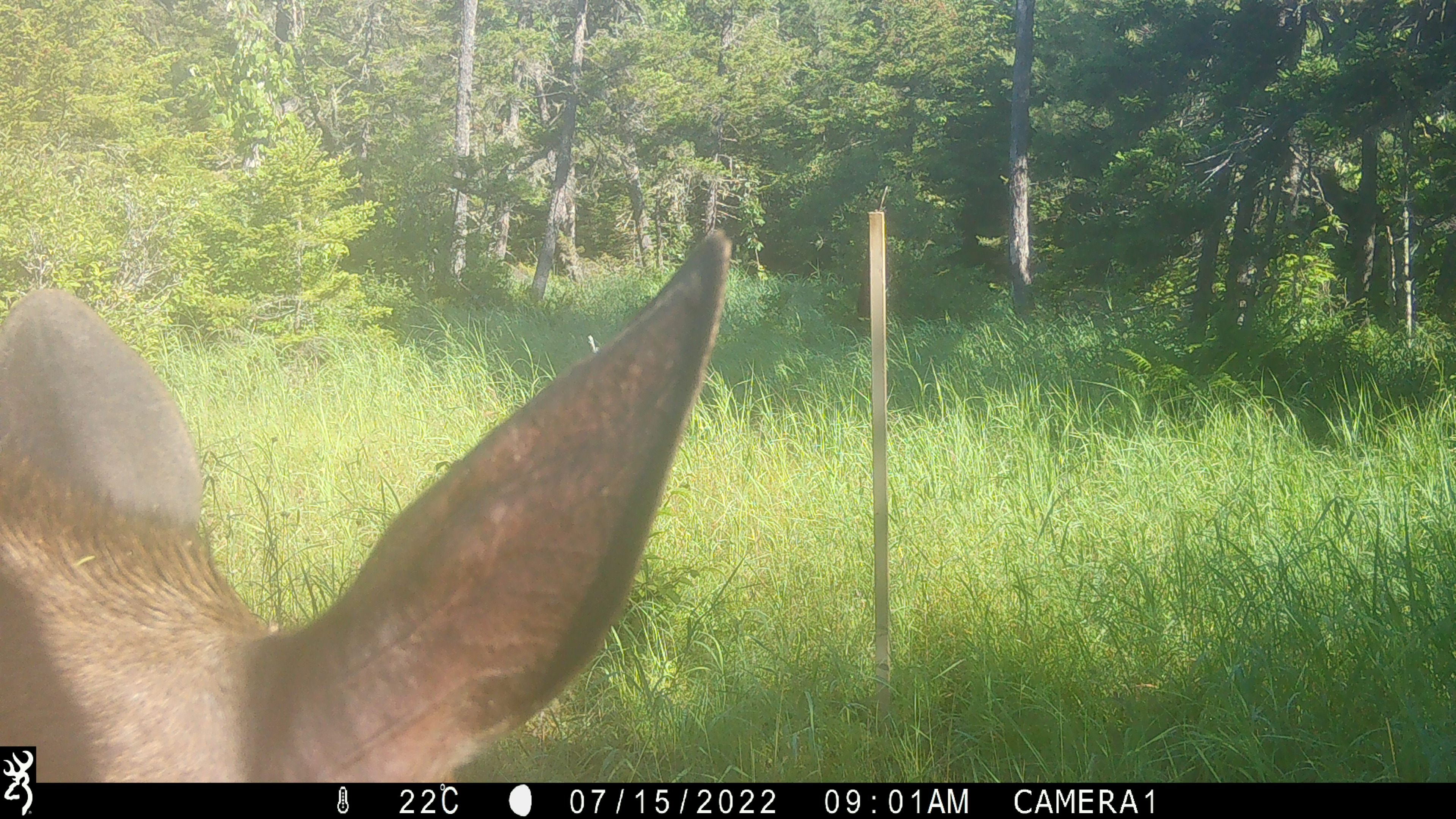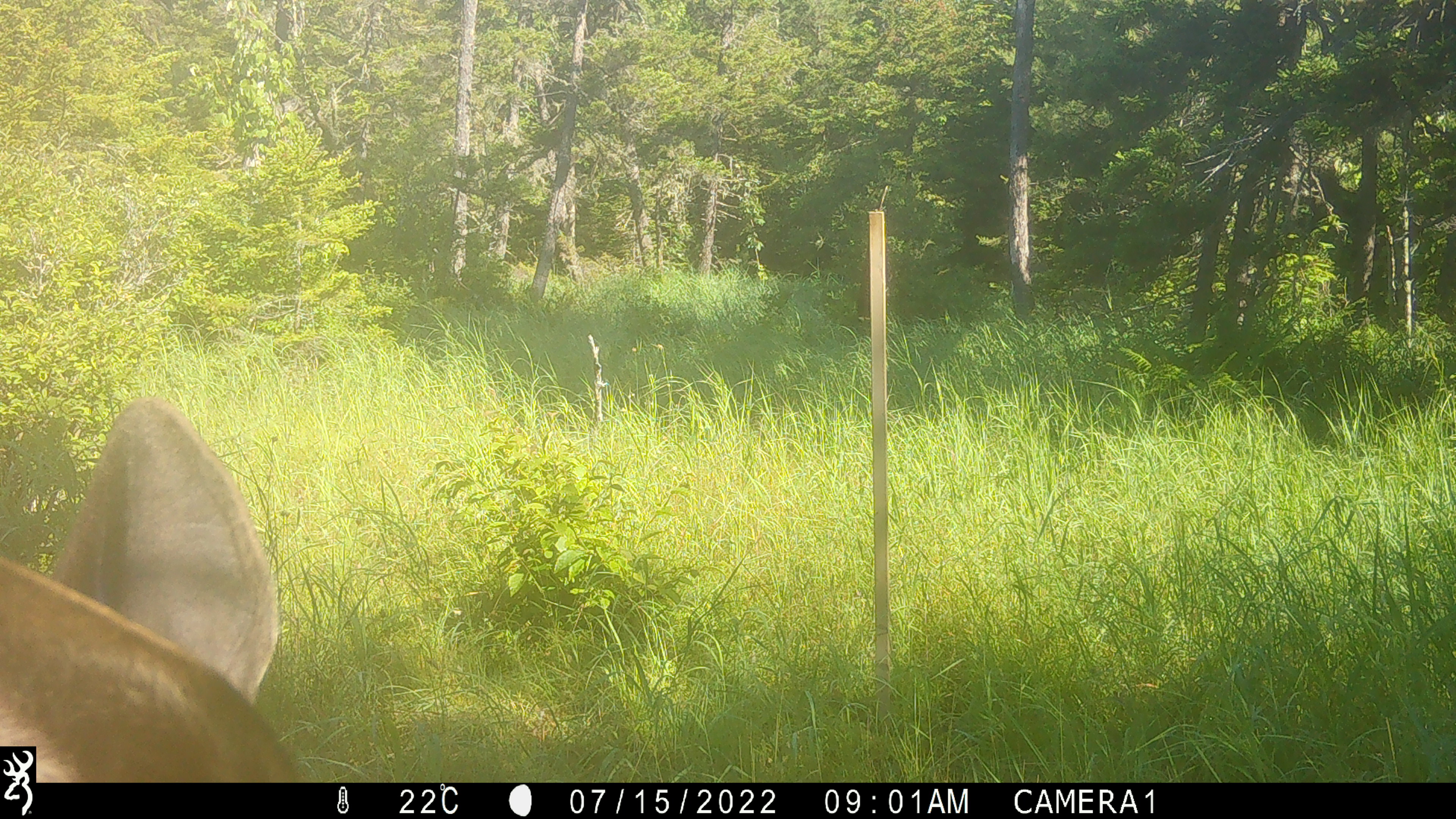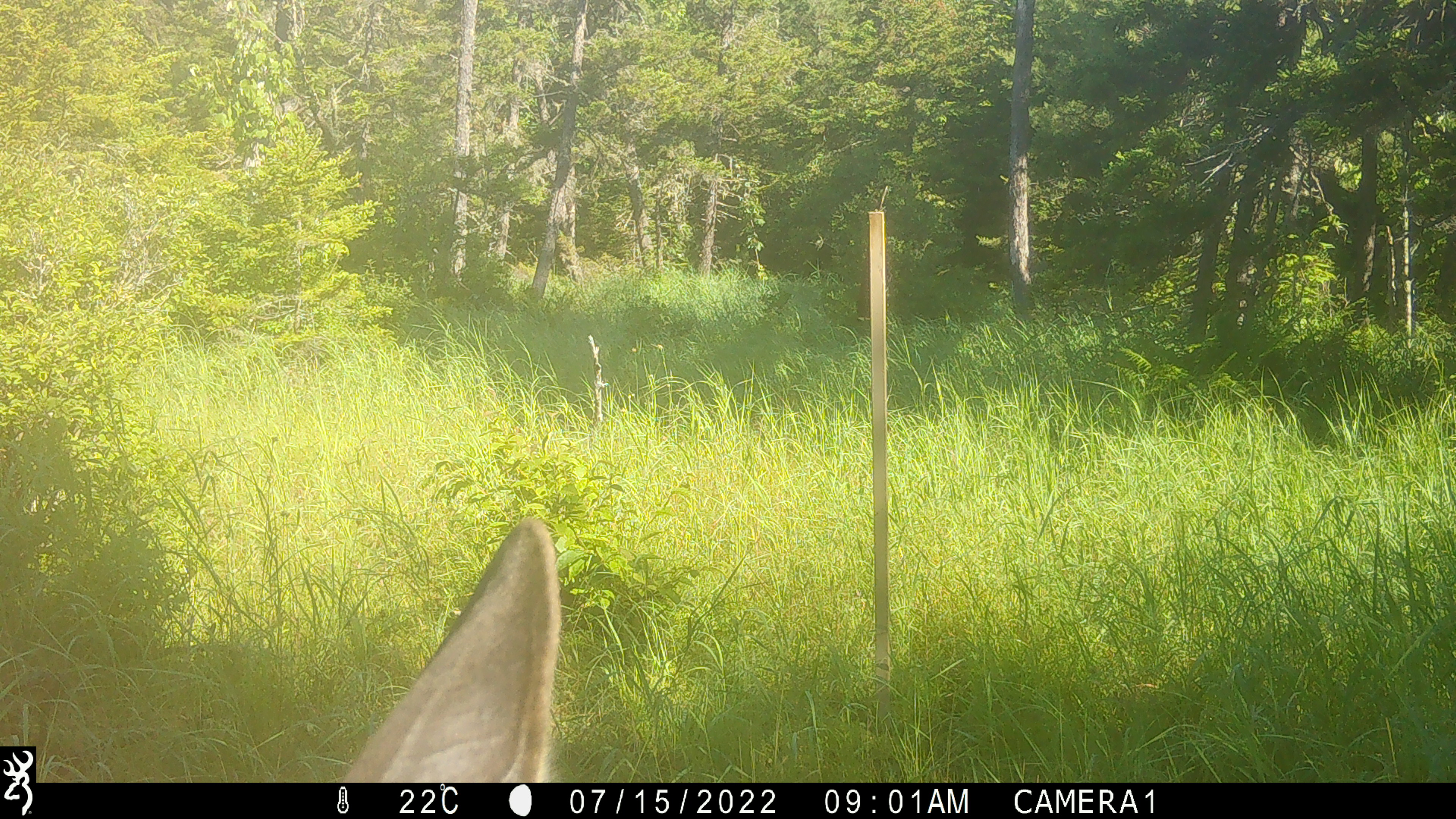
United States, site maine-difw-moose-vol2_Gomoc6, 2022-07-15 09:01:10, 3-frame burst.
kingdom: Animalia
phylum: Chordata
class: Mammalia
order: Artiodactyla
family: Cervidae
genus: Alces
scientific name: Alces alces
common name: moose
Moose (Alces alces).